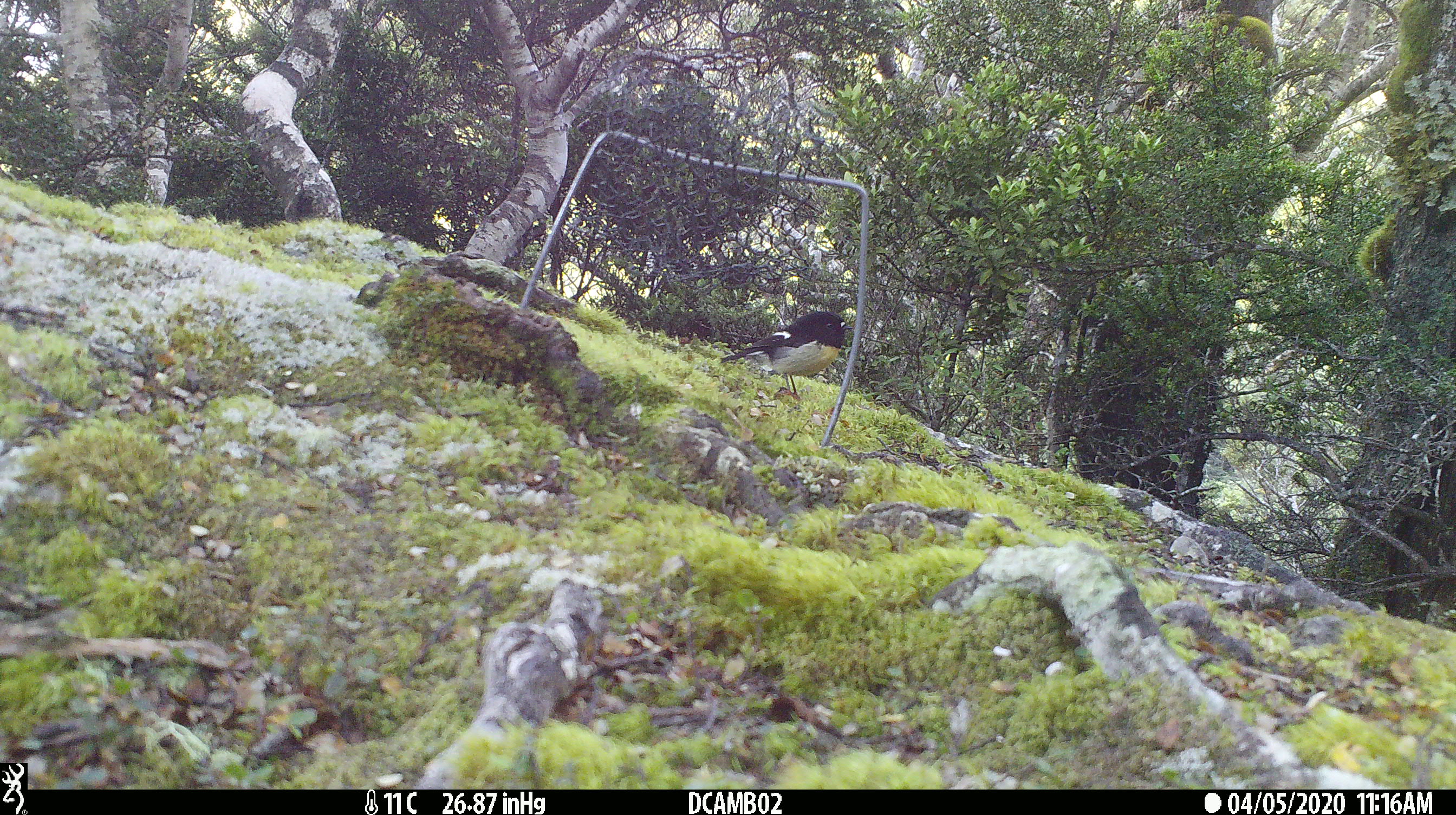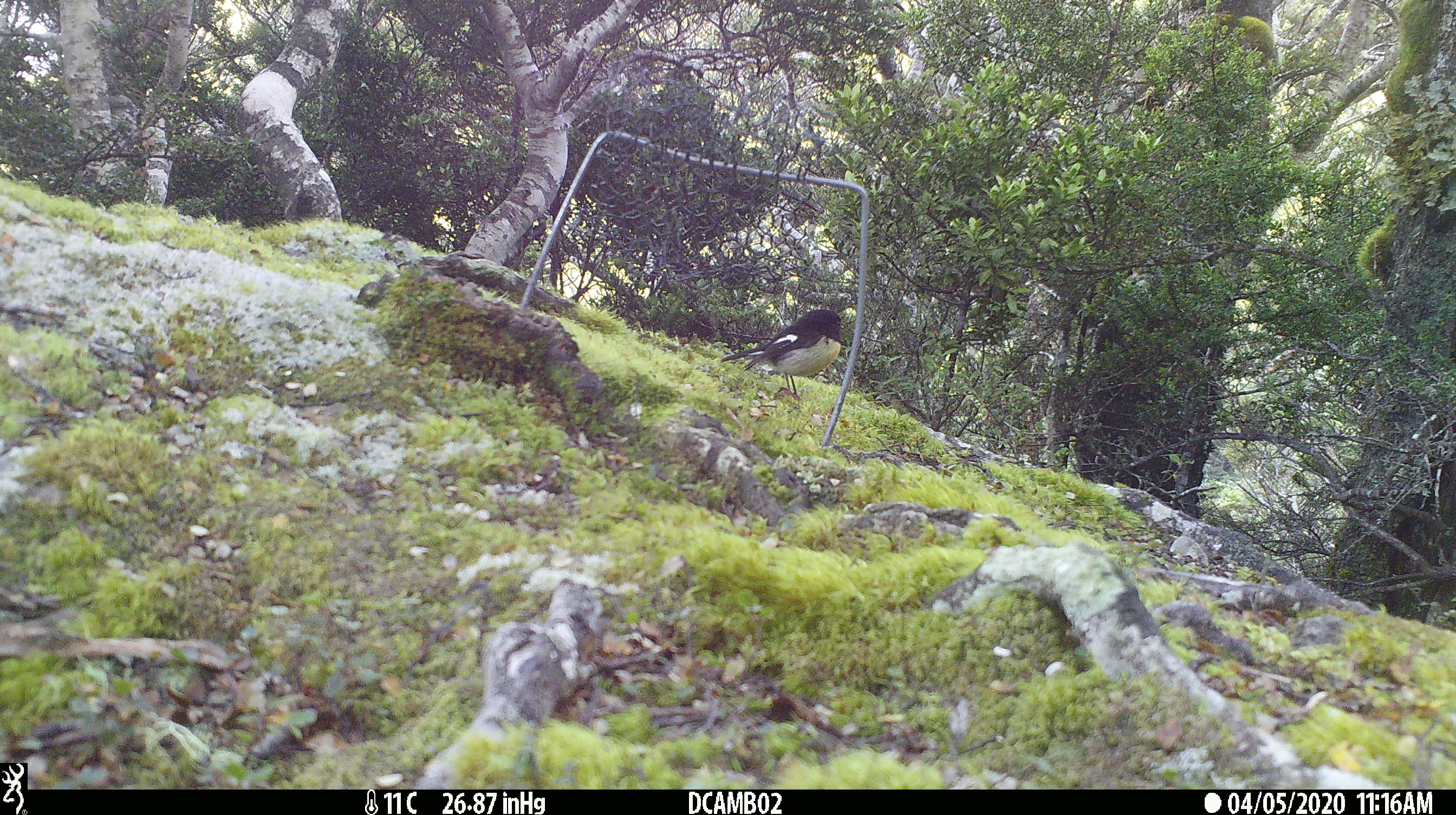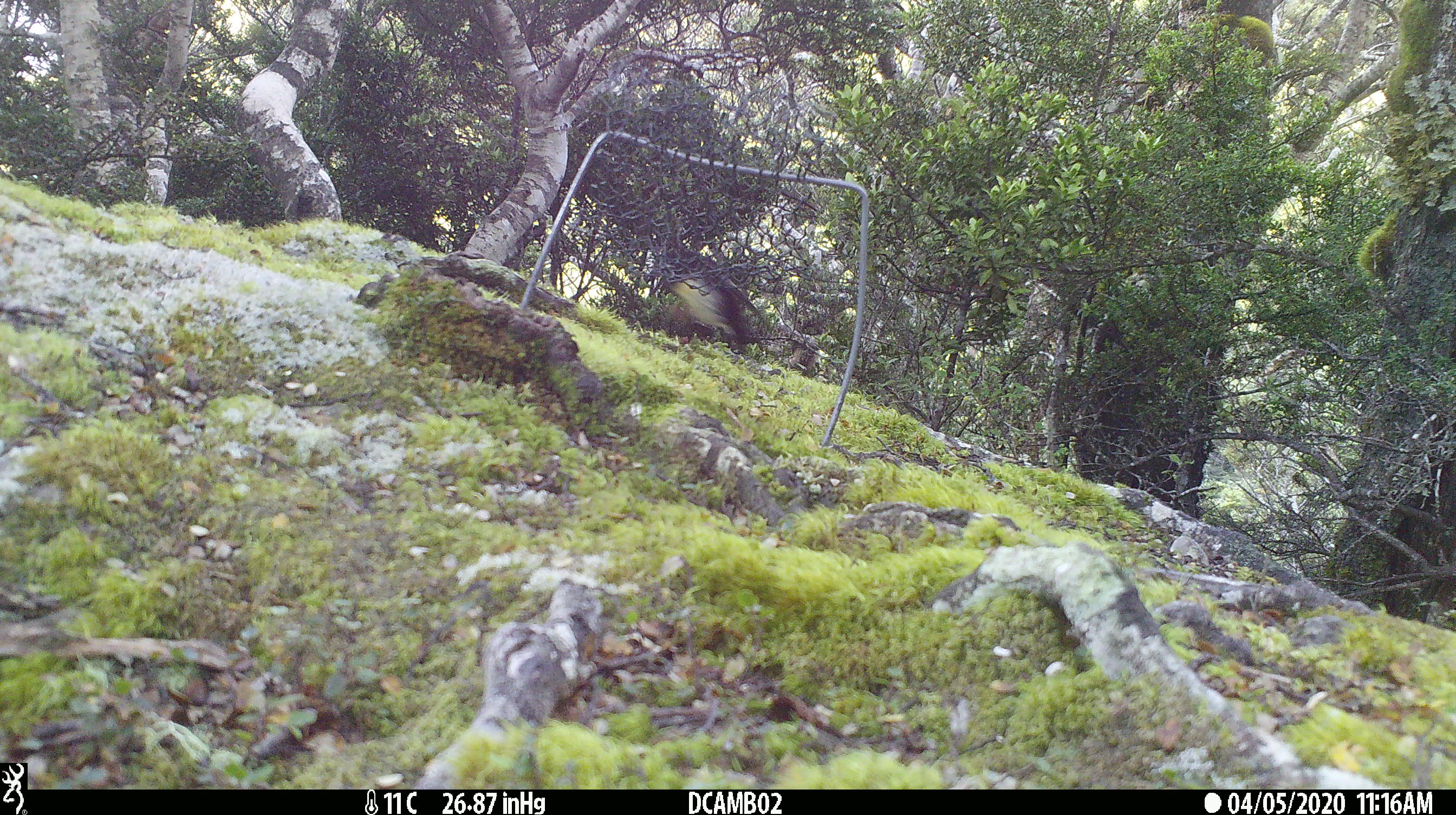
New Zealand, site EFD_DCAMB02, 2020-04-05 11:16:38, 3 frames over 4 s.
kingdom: Animalia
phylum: Chordata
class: Aves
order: Passeriformes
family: Petroicidae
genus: Petroica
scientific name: Petroica macrocephala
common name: tomtit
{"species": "tomtit (Petroica macrocephala)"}